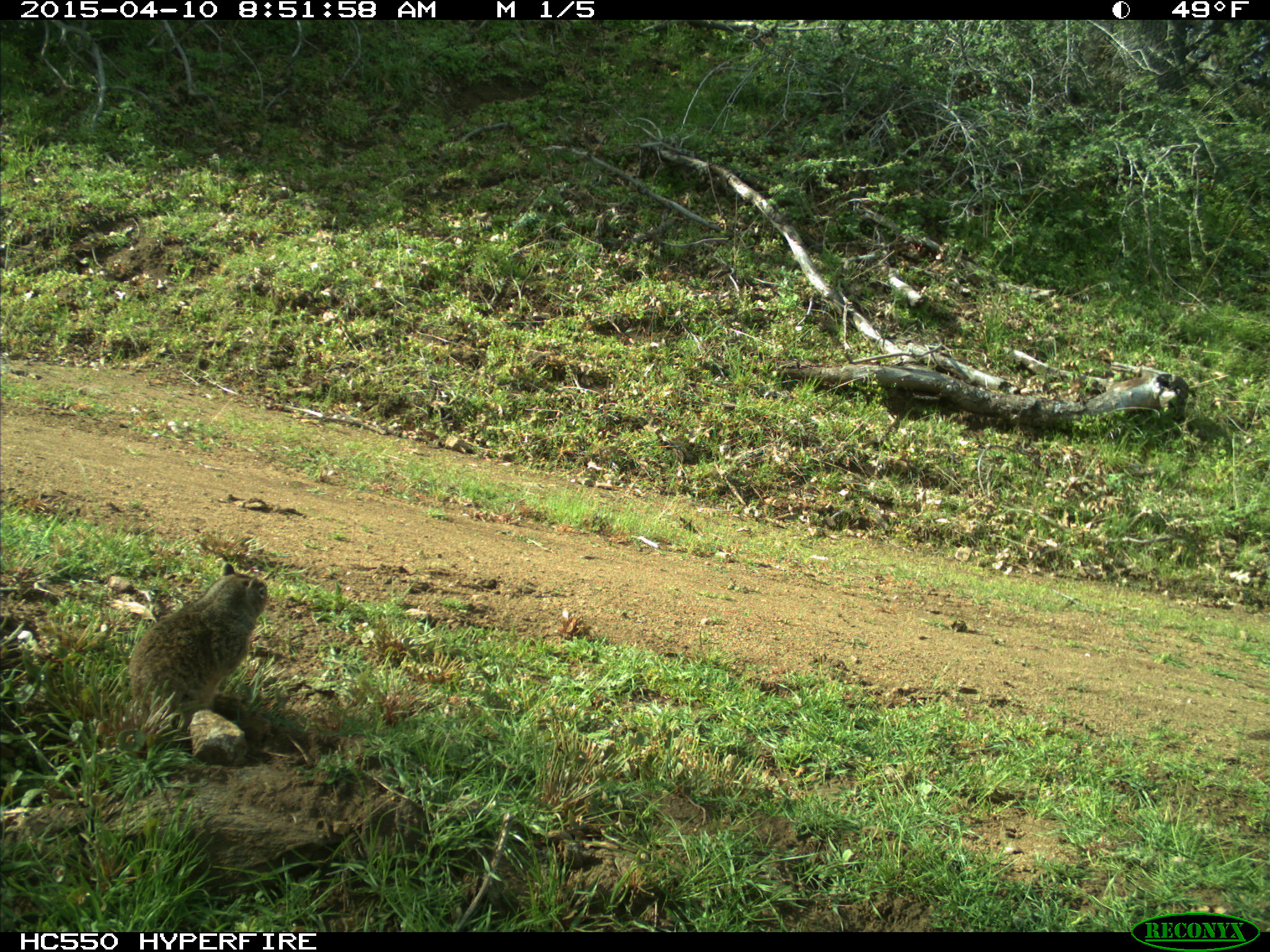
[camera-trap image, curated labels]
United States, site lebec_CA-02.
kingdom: Animalia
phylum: Chordata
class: Mammalia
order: Rodentia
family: Sciuridae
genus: Otospermophilus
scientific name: Otospermophilus beecheyi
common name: california ground squirrel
Otospermophilus beecheyi (california ground squirrel).